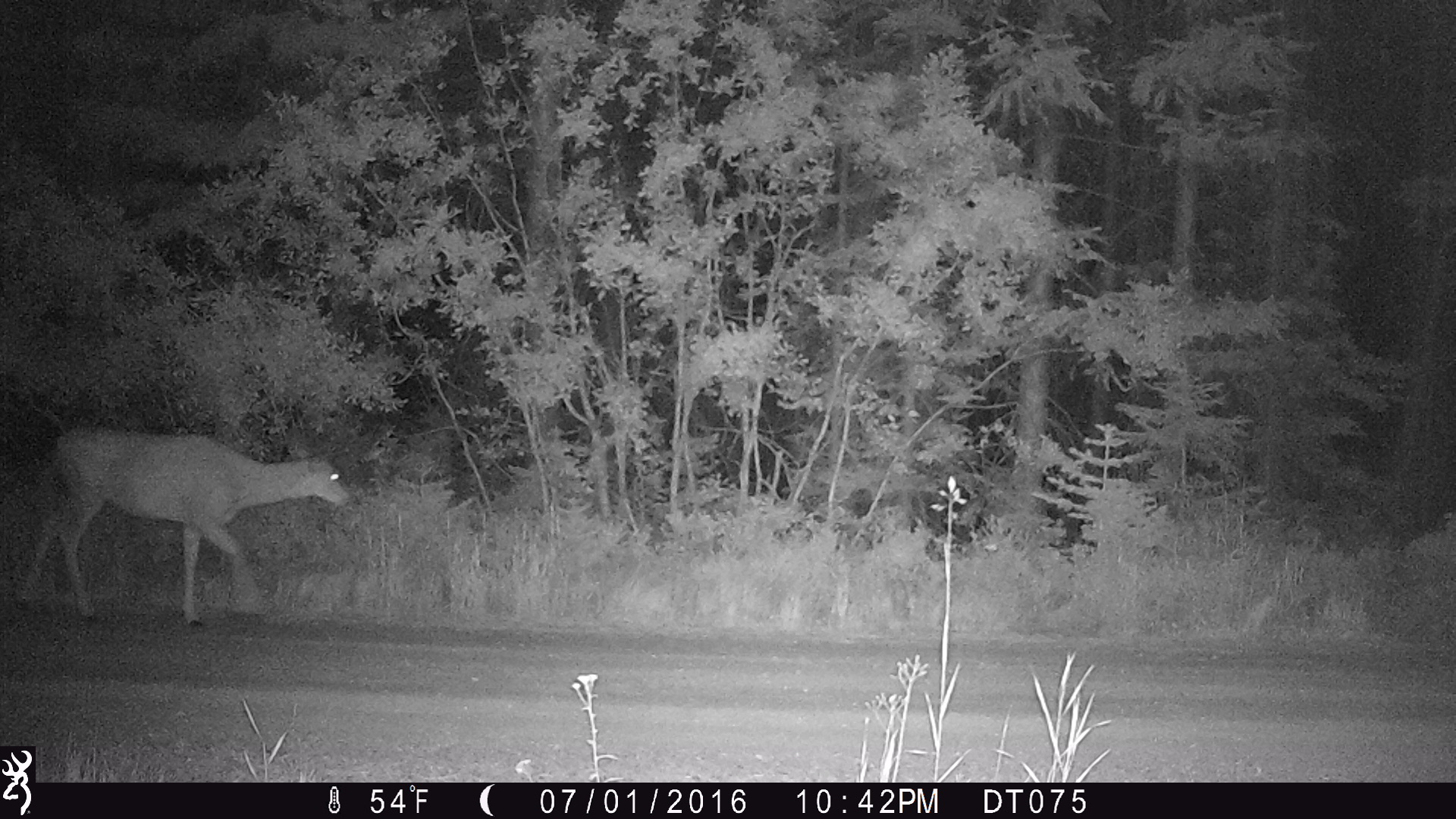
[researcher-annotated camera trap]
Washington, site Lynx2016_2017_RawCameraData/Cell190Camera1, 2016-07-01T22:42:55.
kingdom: Animalia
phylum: Chordata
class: Mammalia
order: Artiodactyla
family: Cervidae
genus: Odocoileus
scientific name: Odocoileus hemionus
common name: mule deer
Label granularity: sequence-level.